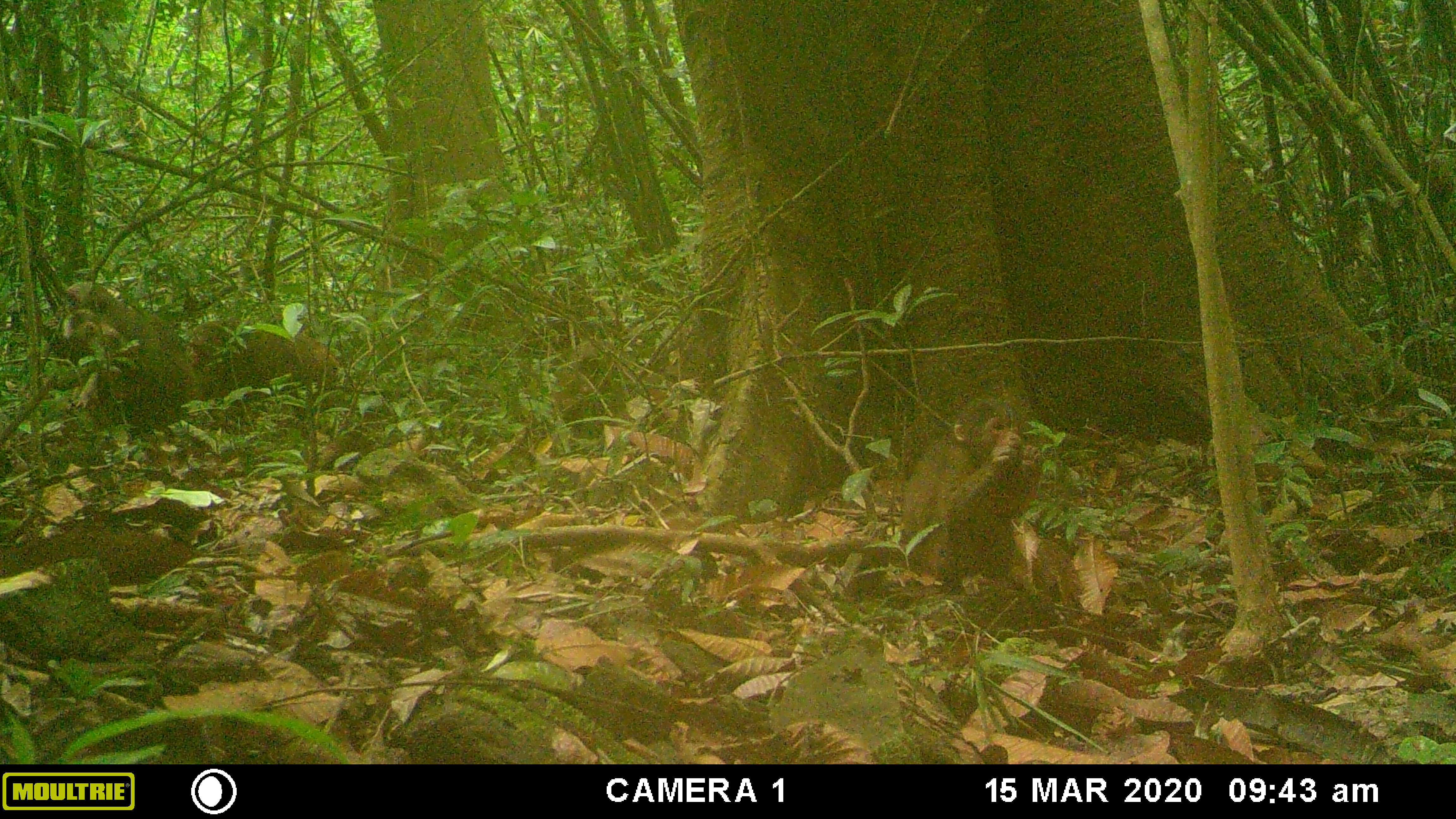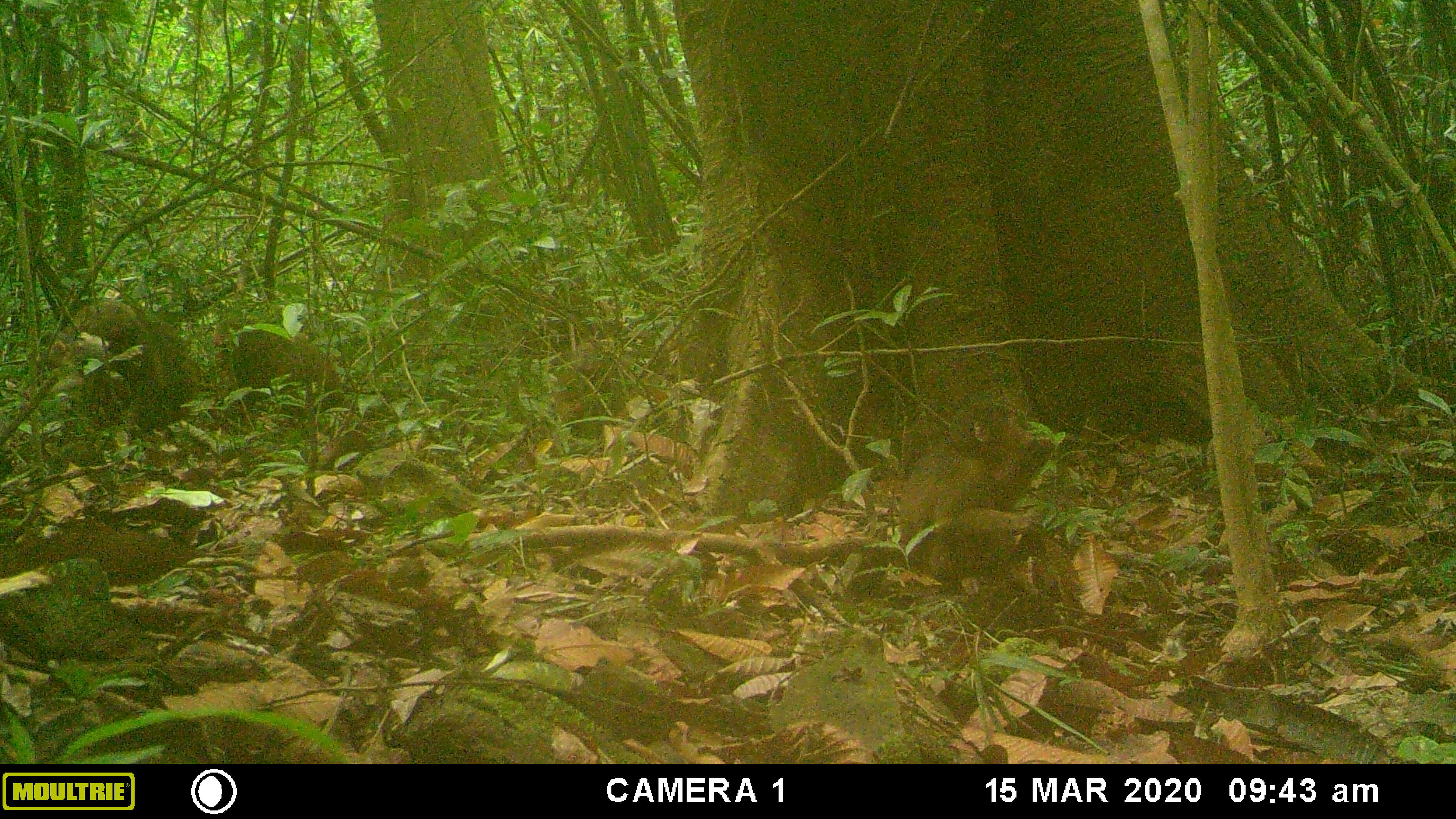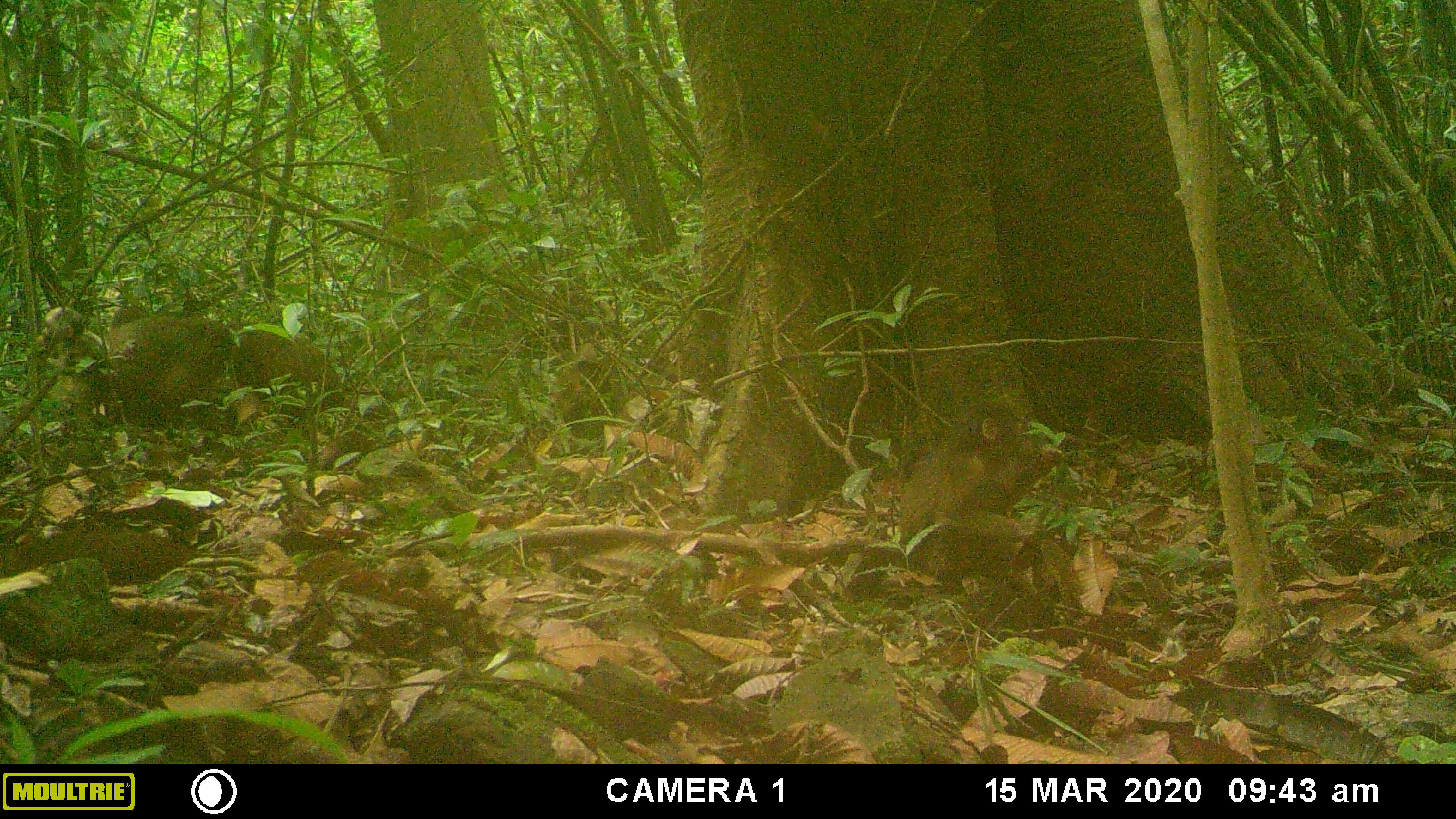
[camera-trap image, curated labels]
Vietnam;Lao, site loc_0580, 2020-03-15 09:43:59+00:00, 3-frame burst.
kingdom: Animalia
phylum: Chordata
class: Mammalia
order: Primates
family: Cercopithecidae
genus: Macaca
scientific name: Macaca arctoides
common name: stump-tailed macaque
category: stump tailed macaque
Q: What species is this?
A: Stump tailed macaque (stump-tailed macaque) (Macaca arctoides).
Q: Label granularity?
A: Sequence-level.